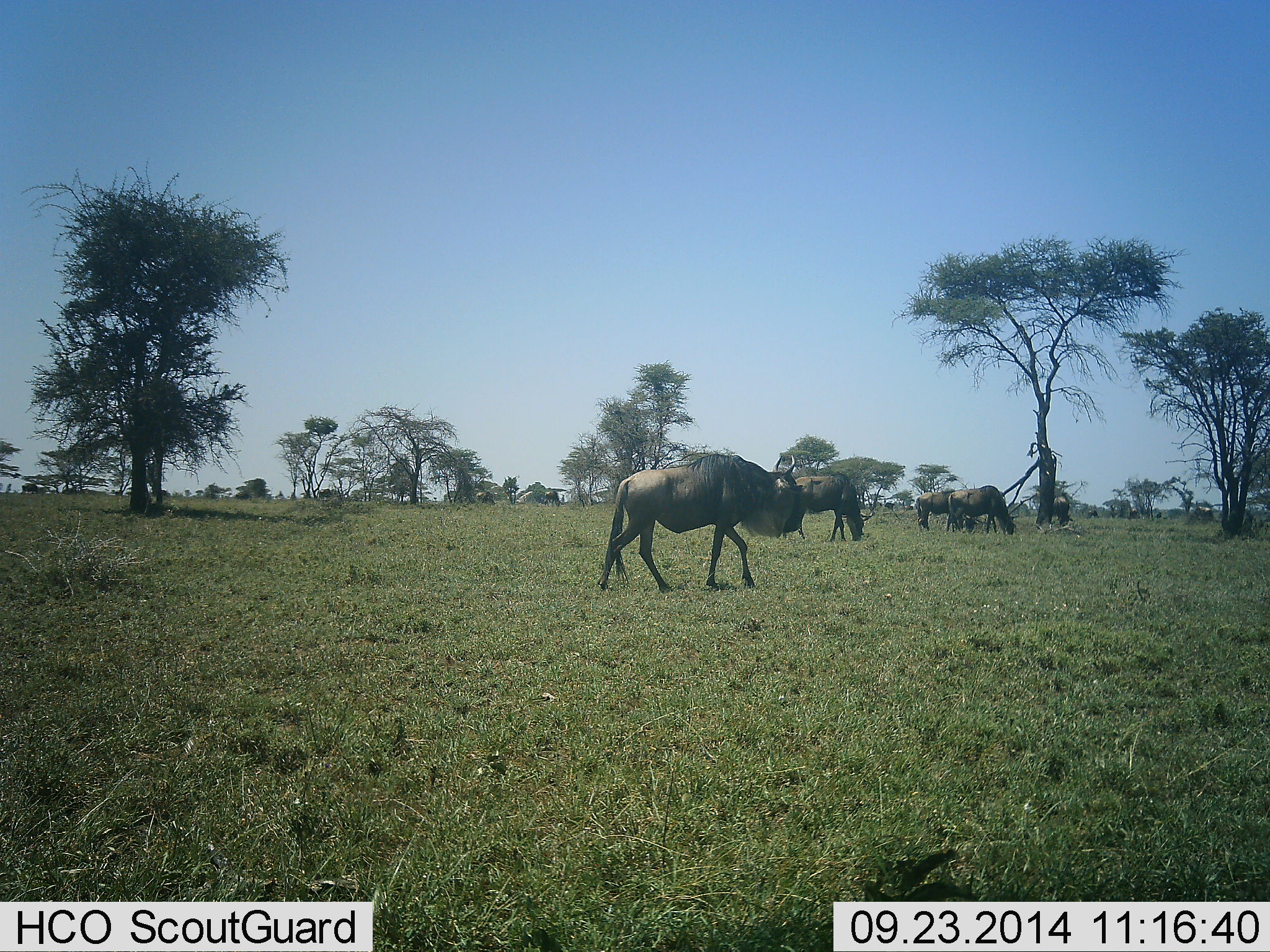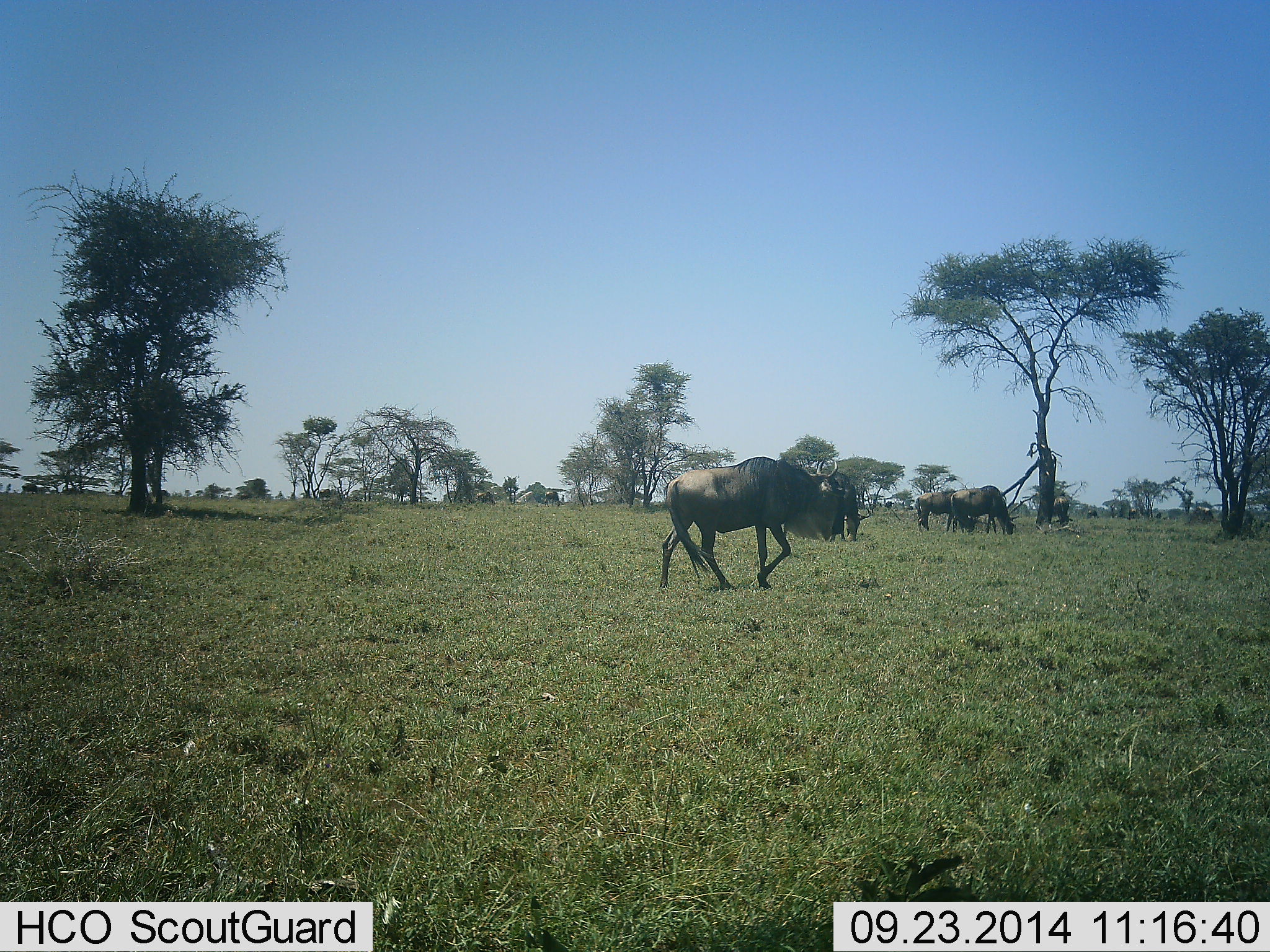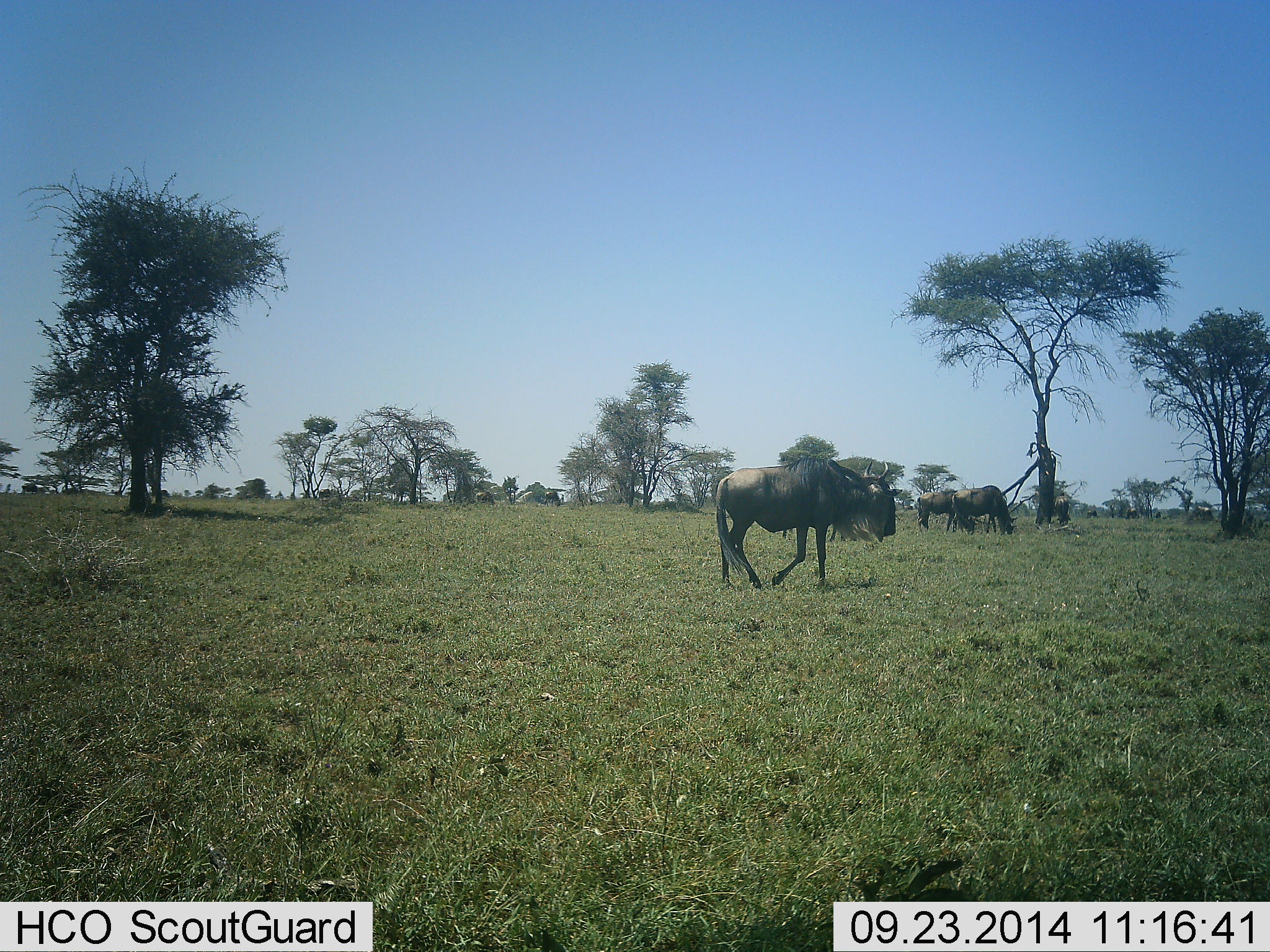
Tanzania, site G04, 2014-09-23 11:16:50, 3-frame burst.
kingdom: Animalia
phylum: Chordata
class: Mammalia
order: Artiodactyla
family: Bovidae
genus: Connochaetes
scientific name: Connochaetes taurinus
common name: blue wildebeest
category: wildebeest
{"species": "wildebeest (blue wildebeest) (Connochaetes taurinus)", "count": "5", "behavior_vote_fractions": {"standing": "40%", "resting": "0%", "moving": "80%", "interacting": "0%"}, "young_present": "0%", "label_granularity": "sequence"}